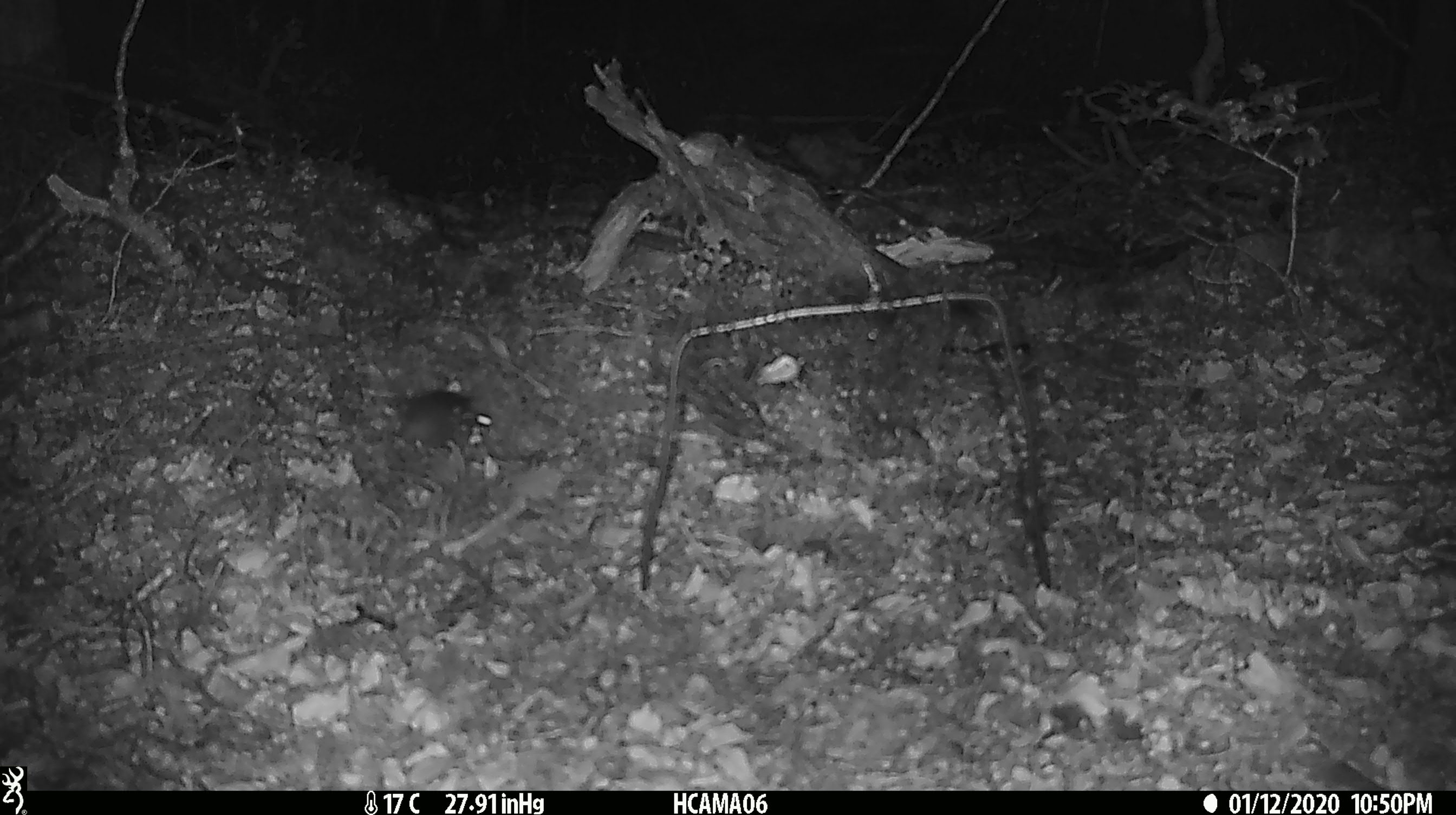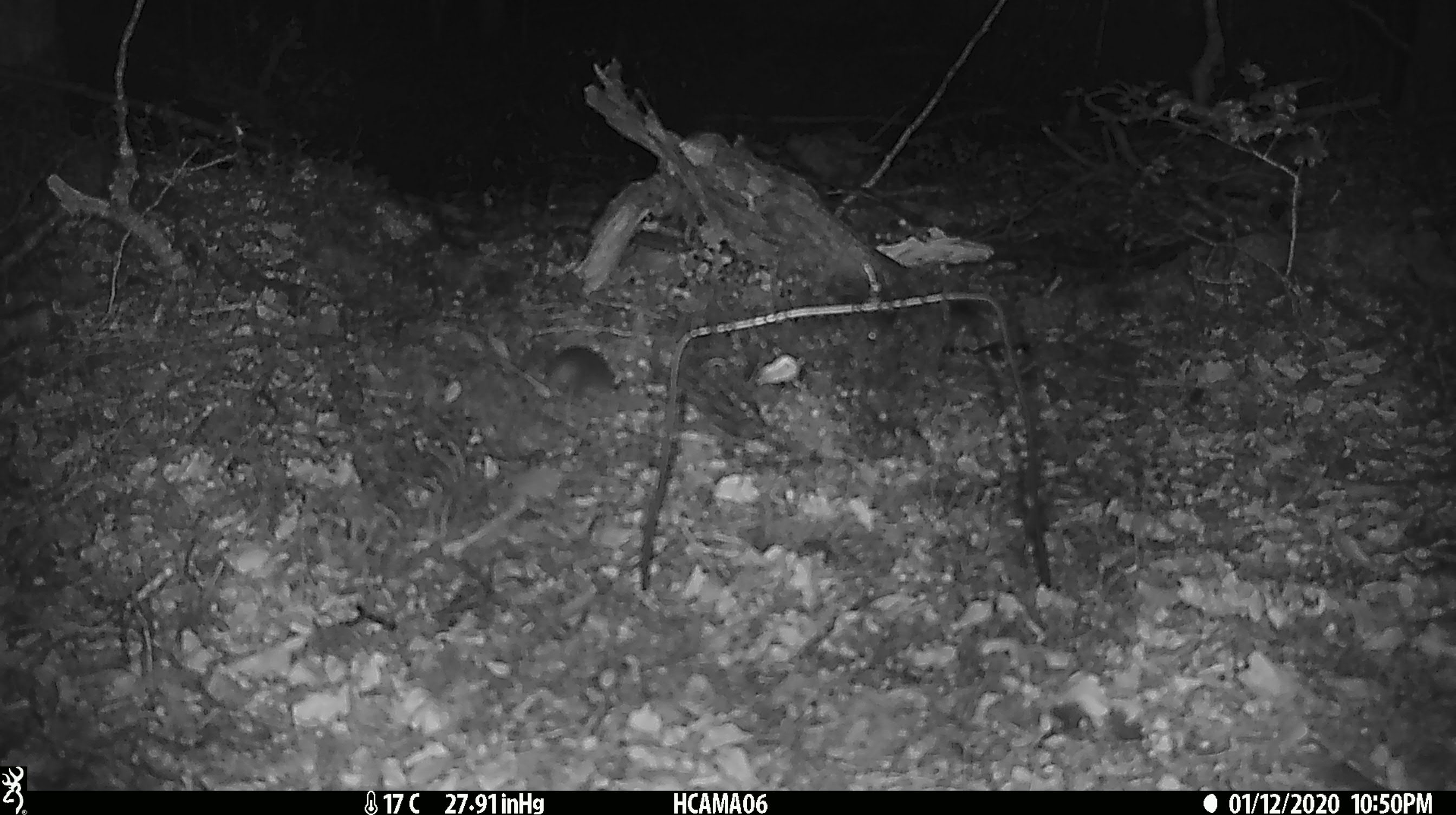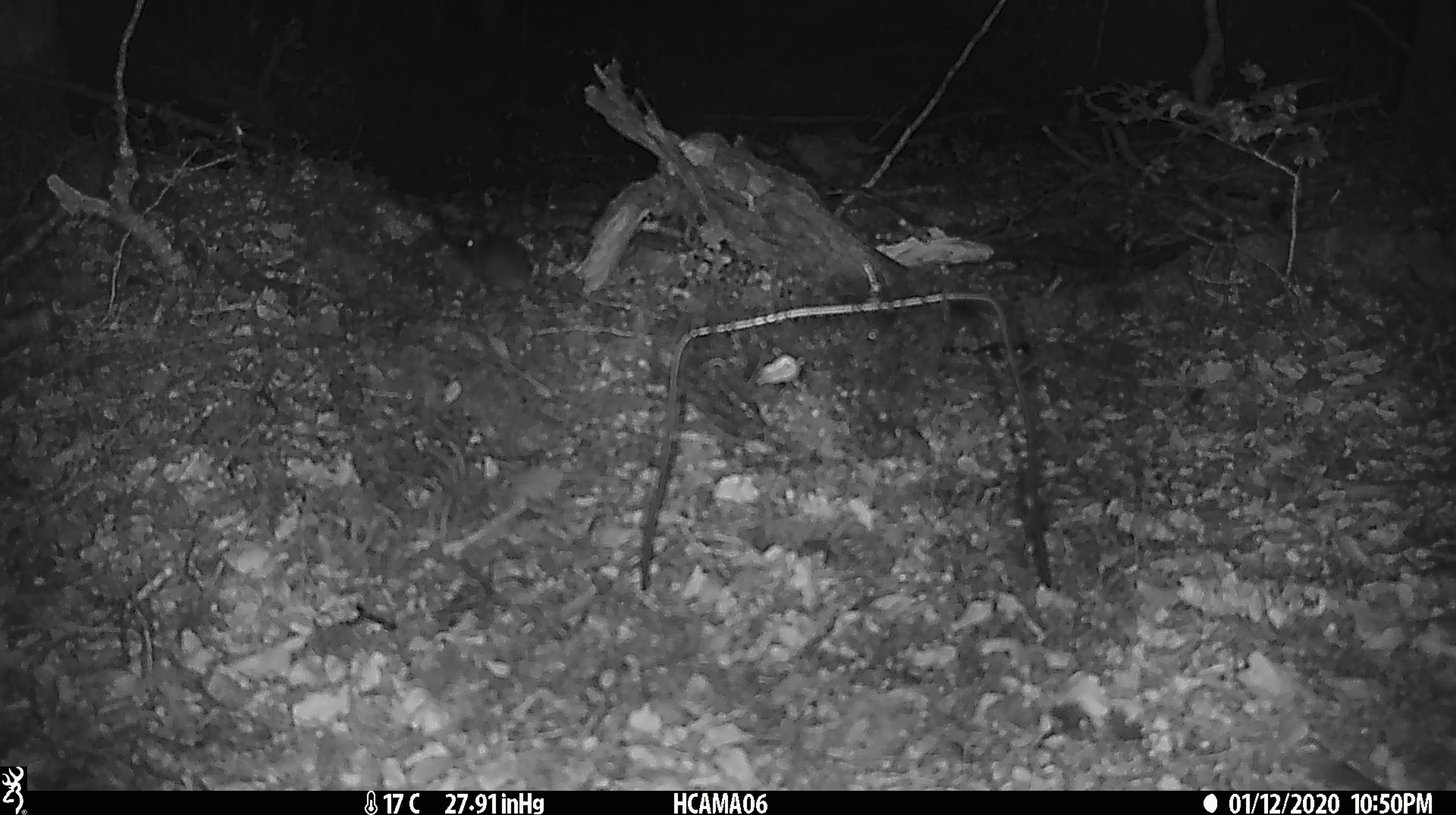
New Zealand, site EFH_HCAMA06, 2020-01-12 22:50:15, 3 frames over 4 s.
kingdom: Animalia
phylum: Chordata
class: Mammalia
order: Rodentia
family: Muridae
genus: Mus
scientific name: Mus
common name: mouse